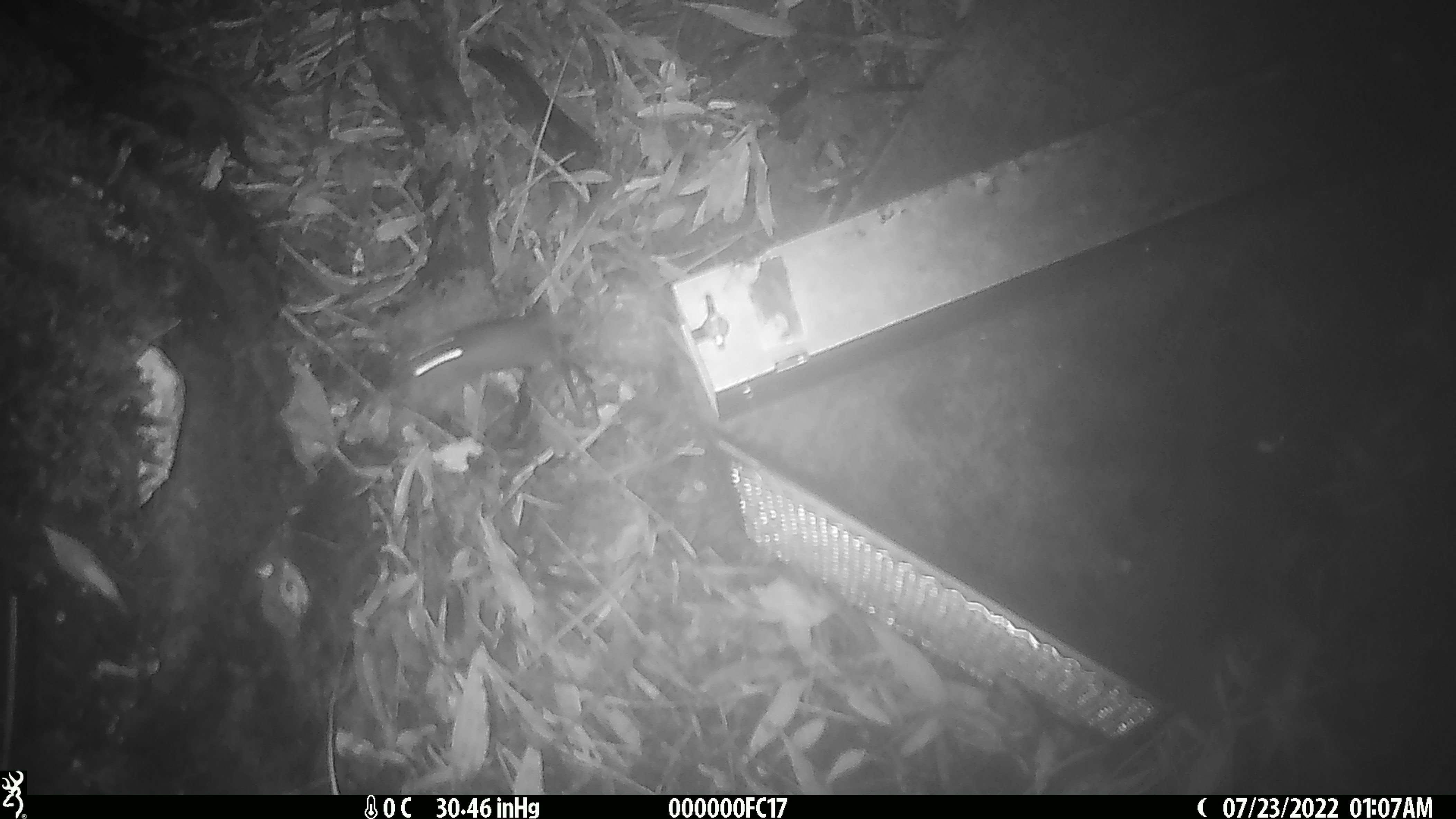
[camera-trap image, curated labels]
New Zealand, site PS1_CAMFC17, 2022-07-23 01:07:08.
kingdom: Animalia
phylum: Chordata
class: Mammalia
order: Rodentia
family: Muridae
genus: Mus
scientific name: Mus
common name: mouse